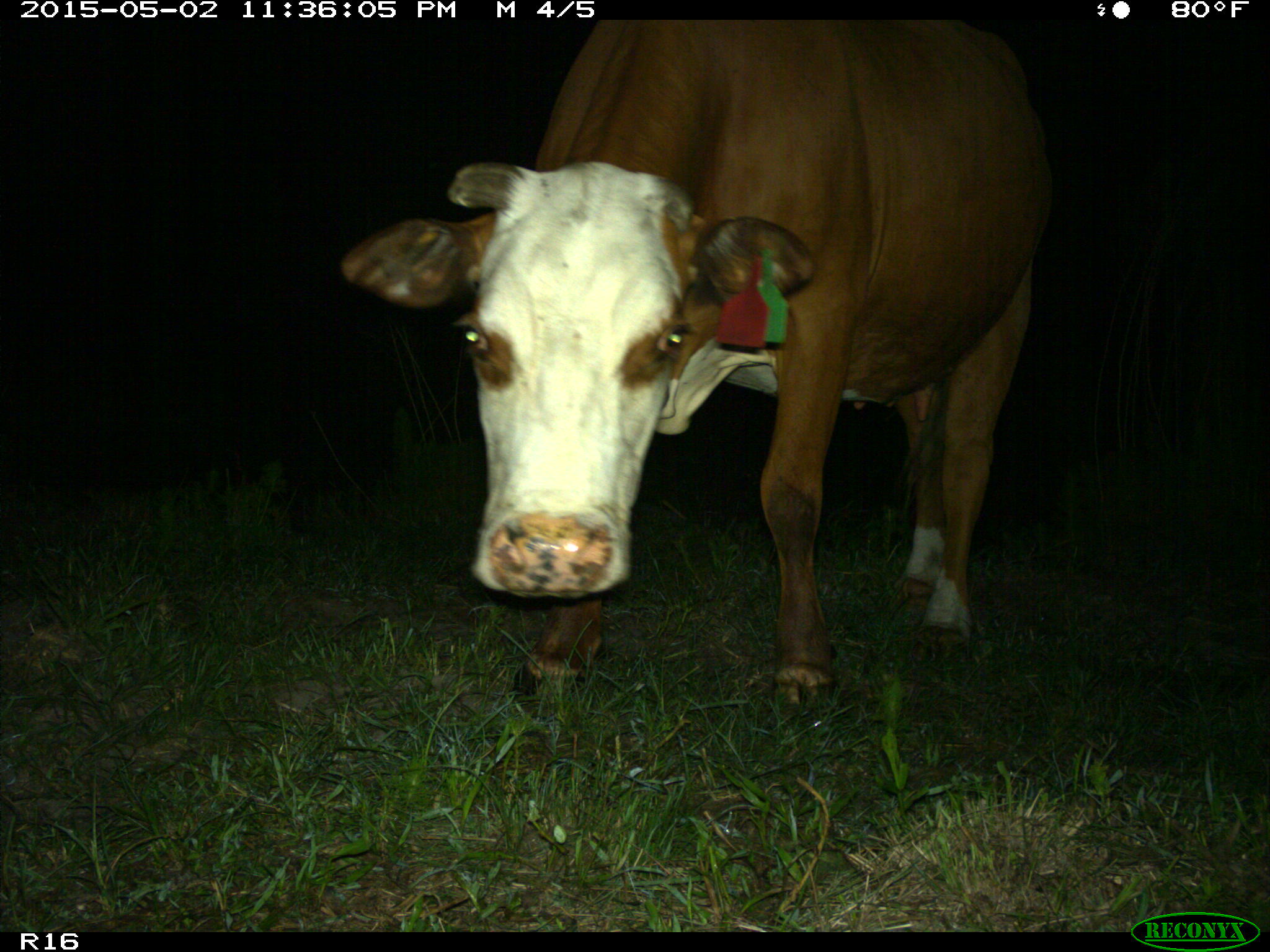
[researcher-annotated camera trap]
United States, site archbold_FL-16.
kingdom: Animalia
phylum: Chordata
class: Mammalia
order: Artiodactyla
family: Bovidae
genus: Bos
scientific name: Bos taurus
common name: domestic cow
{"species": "Bos taurus (domestic cow)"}